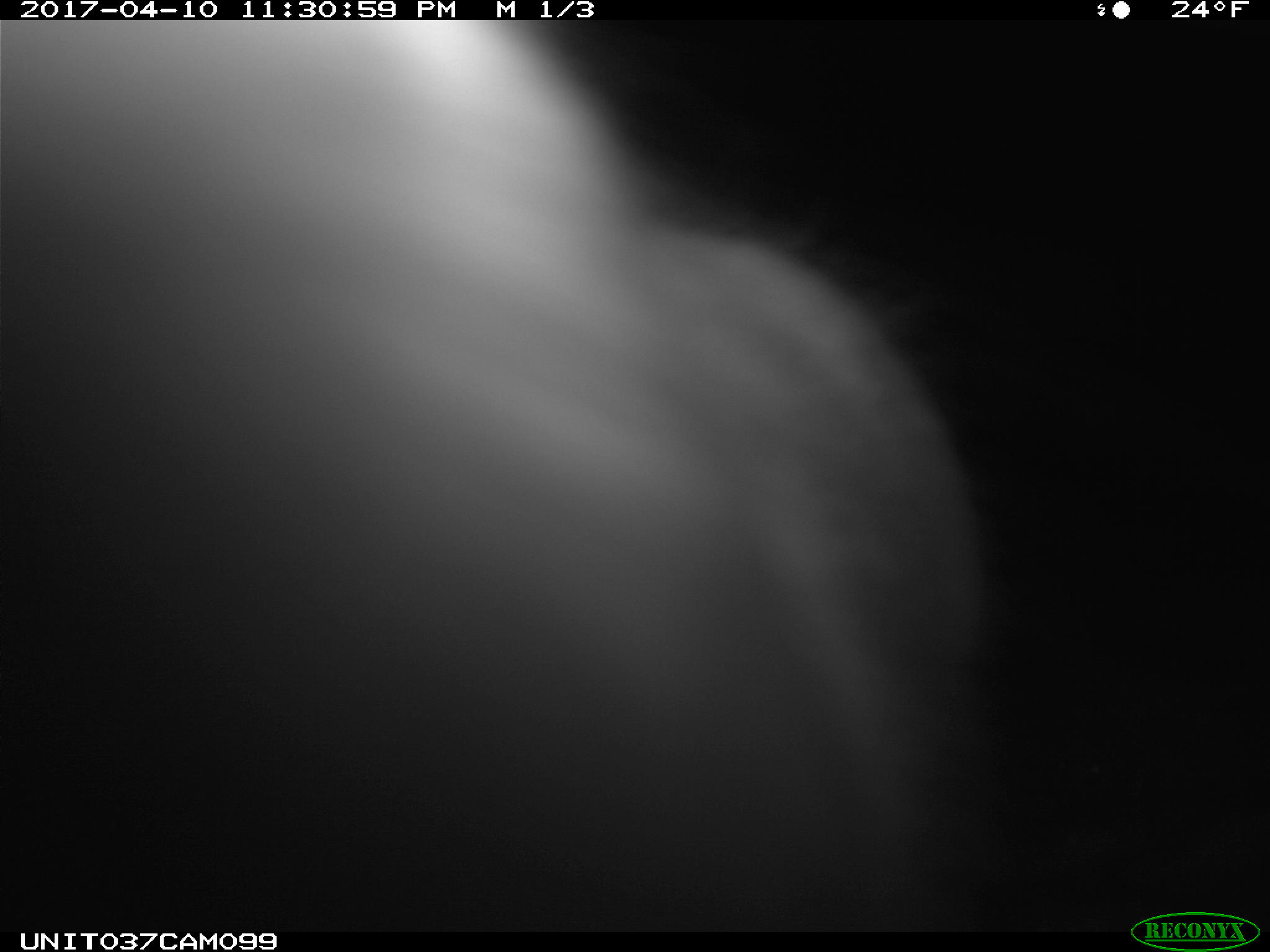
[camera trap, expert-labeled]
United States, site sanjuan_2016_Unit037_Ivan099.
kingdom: Animalia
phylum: Chordata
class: Mammalia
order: Lagomorpha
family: Leporidae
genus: Lepus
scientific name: Lepus americanus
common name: snowshoe hare